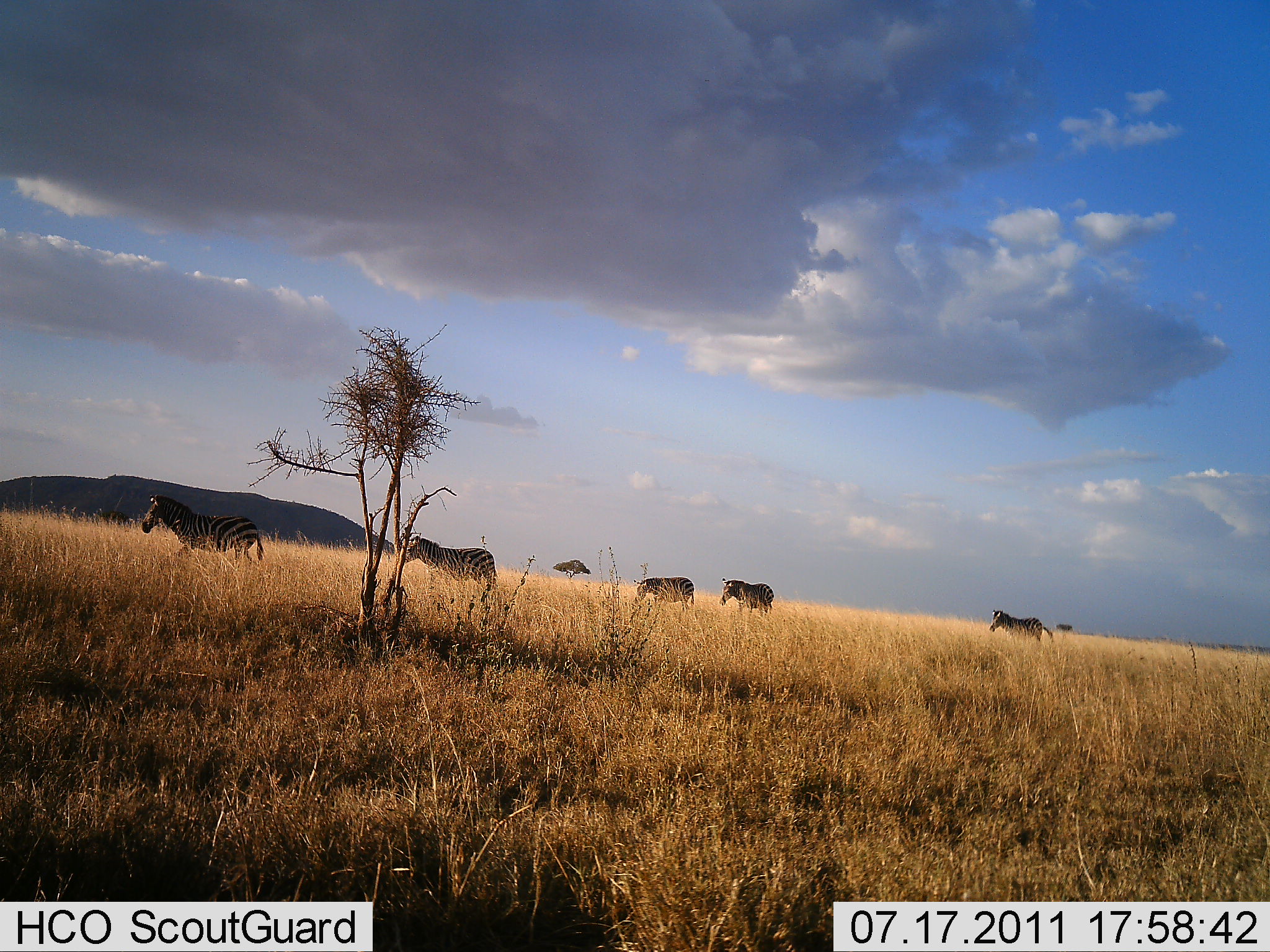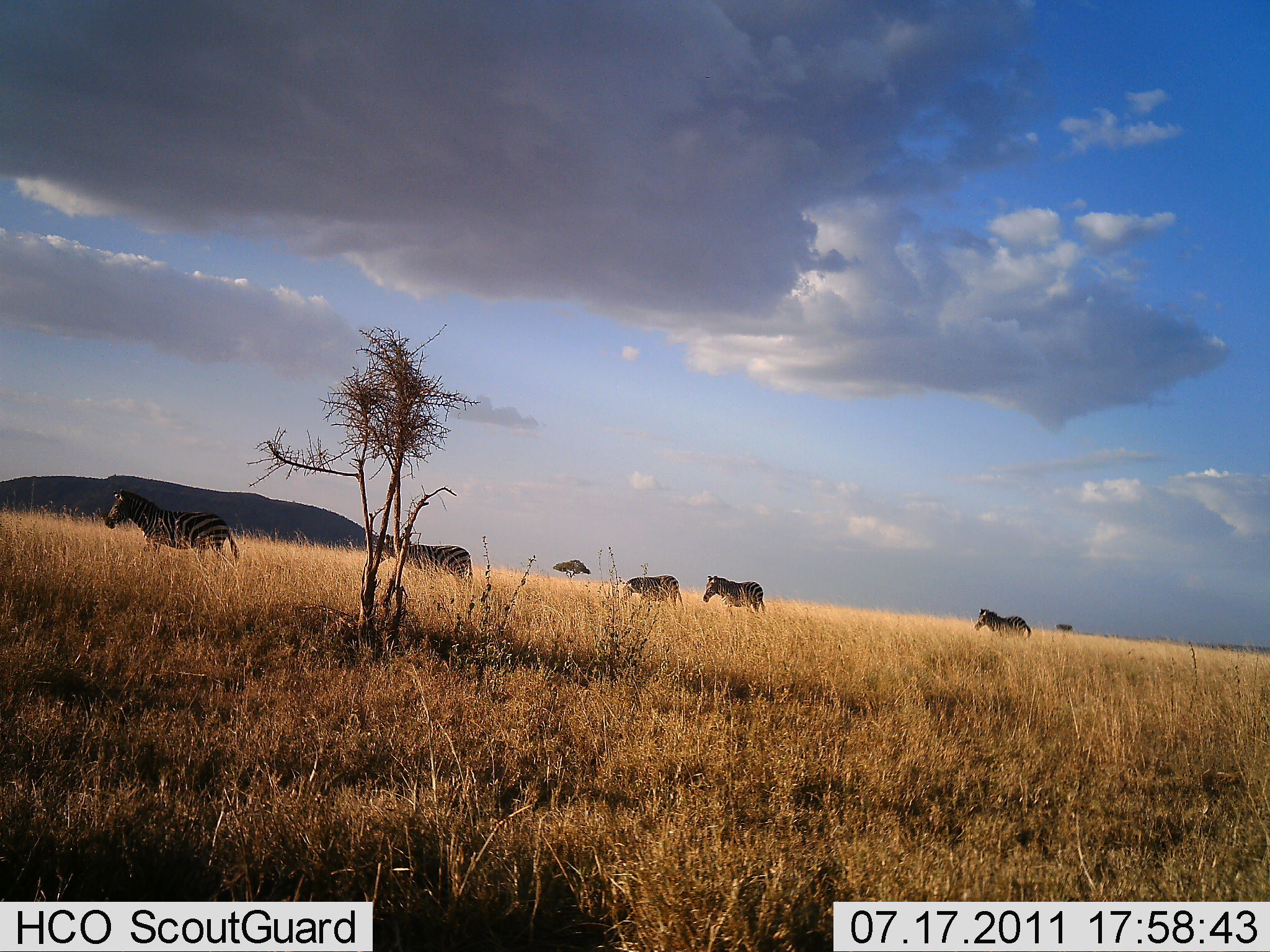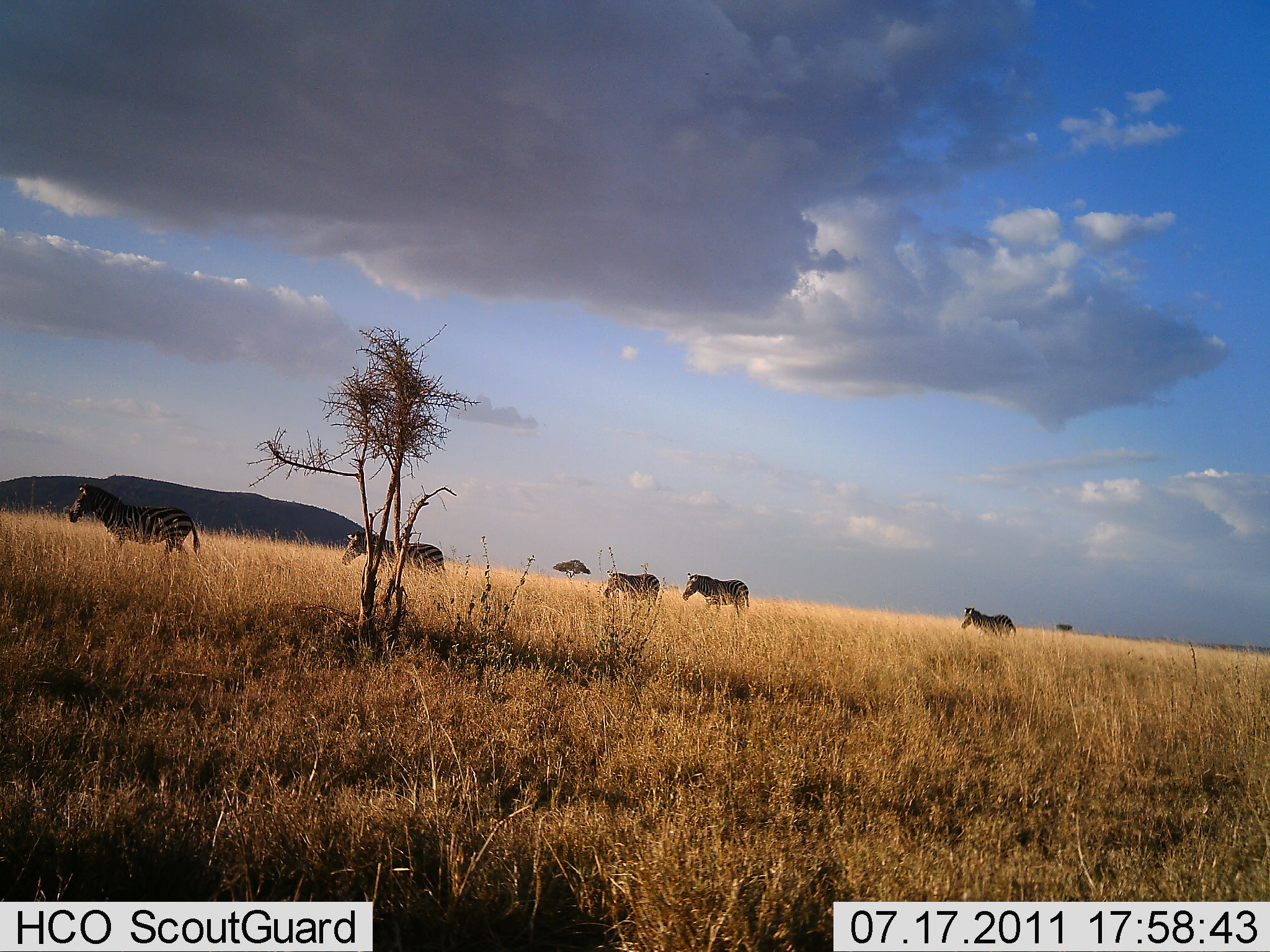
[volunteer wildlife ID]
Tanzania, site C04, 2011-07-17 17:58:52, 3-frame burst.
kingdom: Animalia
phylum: Chordata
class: Mammalia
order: Perissodactyla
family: Equidae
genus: Equus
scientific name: Equus quagga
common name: plains zebra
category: zebra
Zebra (plains zebra) (Equus quagga), count 5. Behavior (volunteer vote fractions): standing 0%, resting 0%, moving 100%, interacting 0%. Young present (vote fraction): 0%. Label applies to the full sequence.